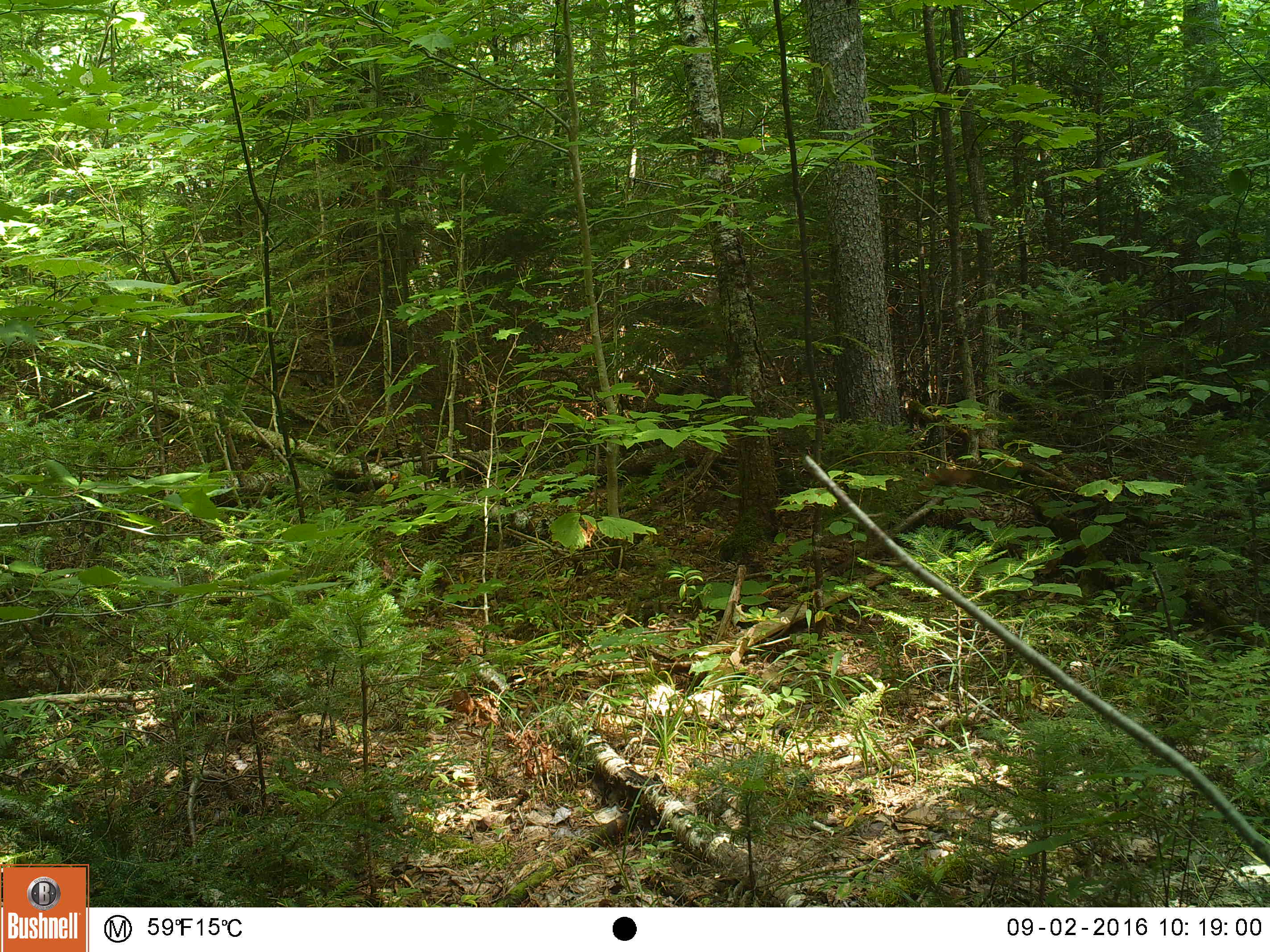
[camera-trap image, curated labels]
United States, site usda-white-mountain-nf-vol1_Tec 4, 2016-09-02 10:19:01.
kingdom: Animalia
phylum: Chordata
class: Mammalia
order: Rodentia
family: Sciuridae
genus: Tamiasciurus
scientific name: Tamiasciurus hudsonicus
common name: red squirrel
Red squirrel (Tamiasciurus hudsonicus).